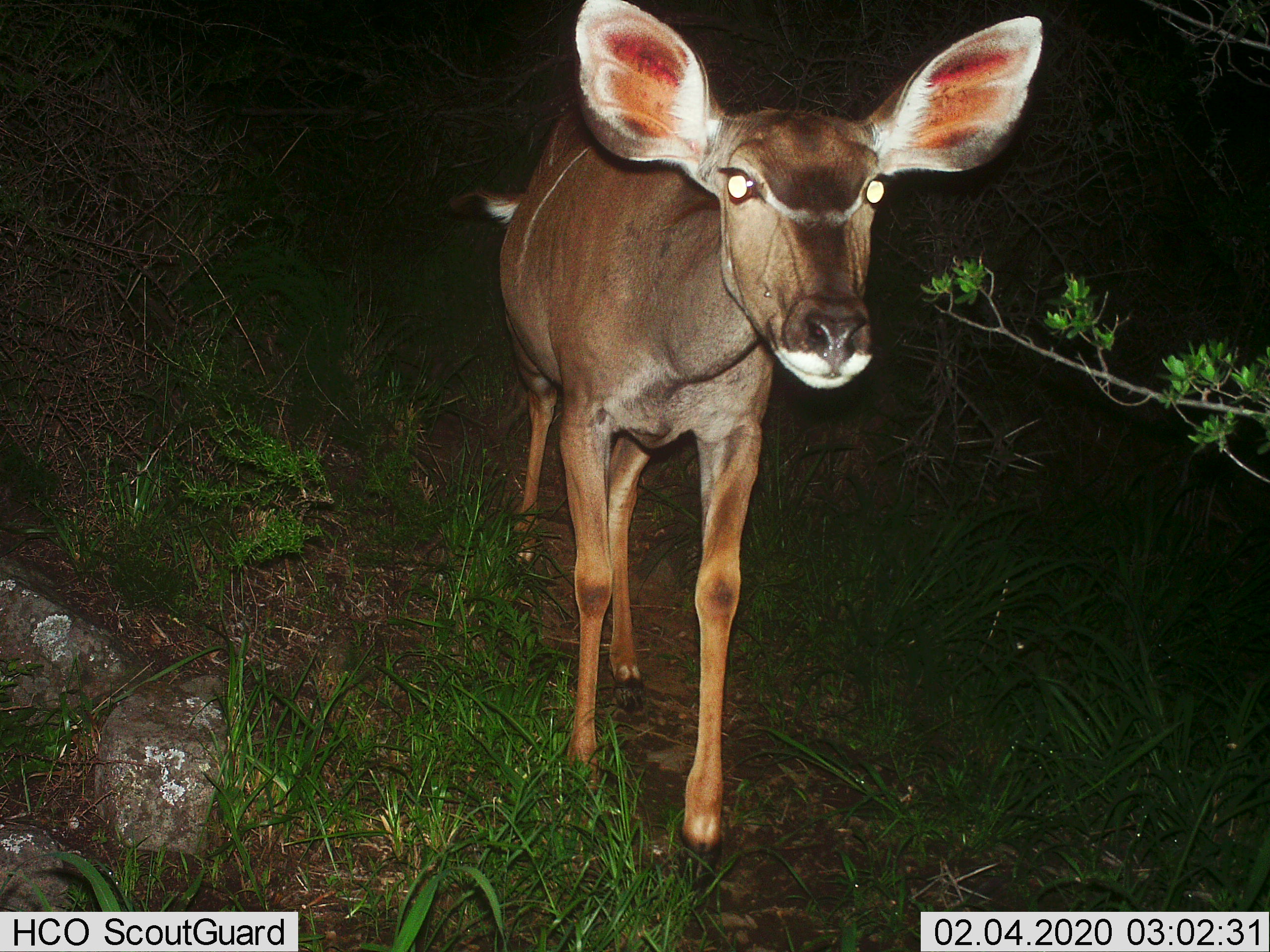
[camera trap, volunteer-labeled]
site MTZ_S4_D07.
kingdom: Animalia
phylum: Chordata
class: Mammalia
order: Artiodactyla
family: Bovidae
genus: Tragelaphus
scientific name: Tragelaphus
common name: kudu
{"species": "kudu (Tragelaphus)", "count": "1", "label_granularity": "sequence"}